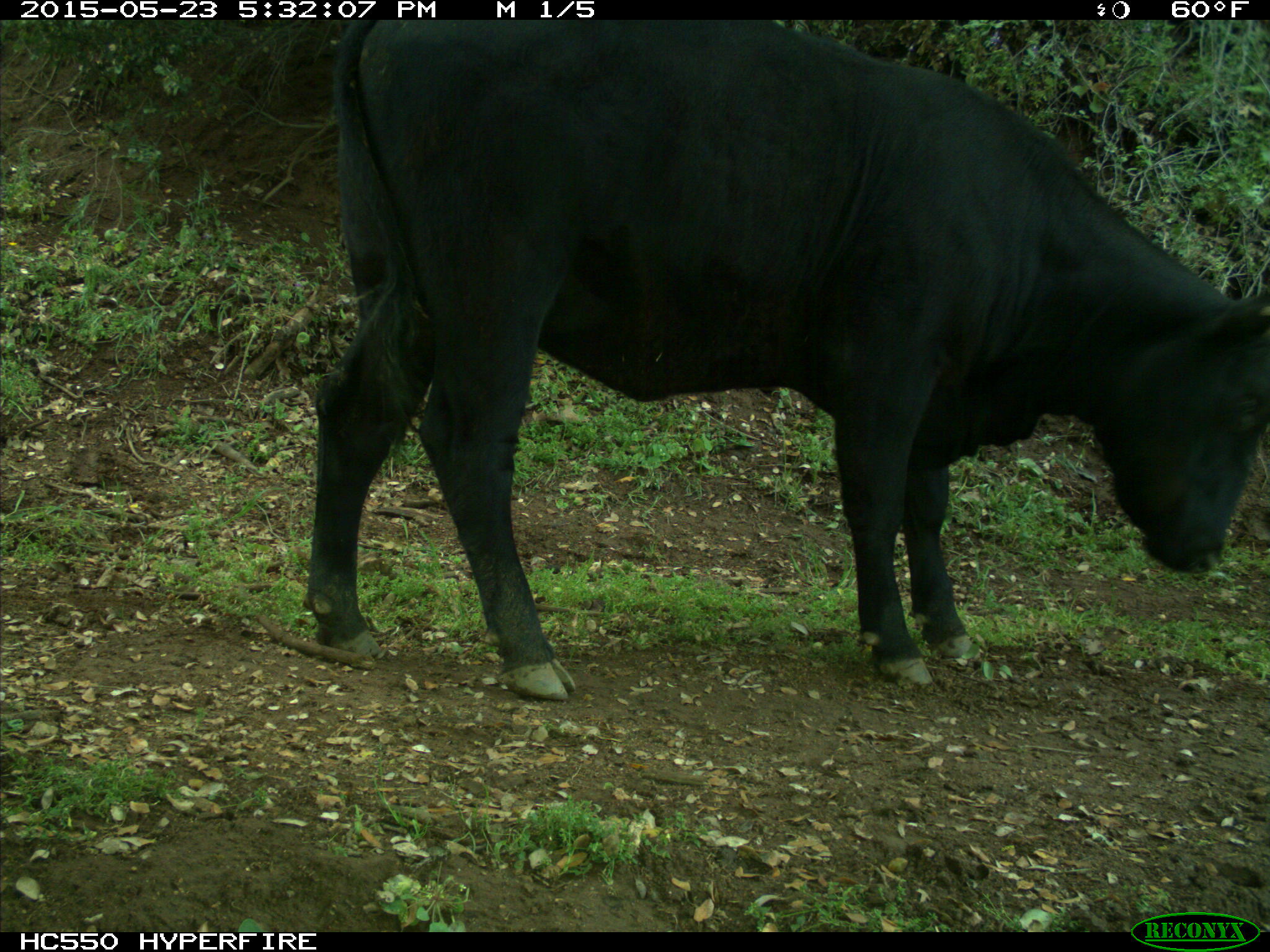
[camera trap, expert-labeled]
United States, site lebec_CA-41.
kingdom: Animalia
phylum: Chordata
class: Mammalia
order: Artiodactyla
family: Bovidae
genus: Bos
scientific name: Bos taurus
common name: domestic cow